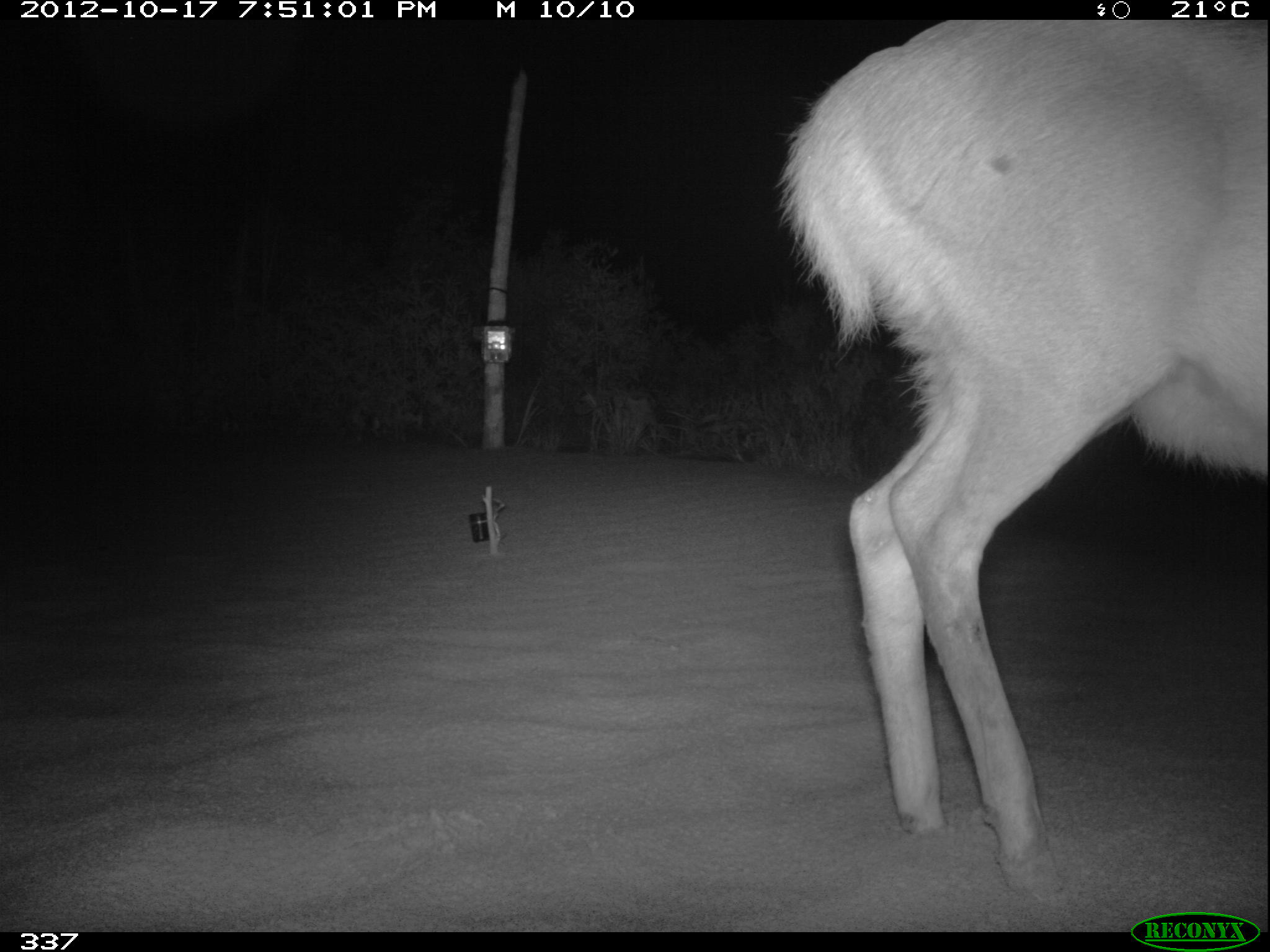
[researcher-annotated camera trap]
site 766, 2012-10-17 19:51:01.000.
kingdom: Animalia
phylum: Chordata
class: Mammalia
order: Artiodactyla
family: Cervidae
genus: Mazama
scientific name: Mazama americana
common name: red brocket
Mazama americana (red brocket).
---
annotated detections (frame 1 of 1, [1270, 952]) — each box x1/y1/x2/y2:
mazama americana: 777/19/1268/896